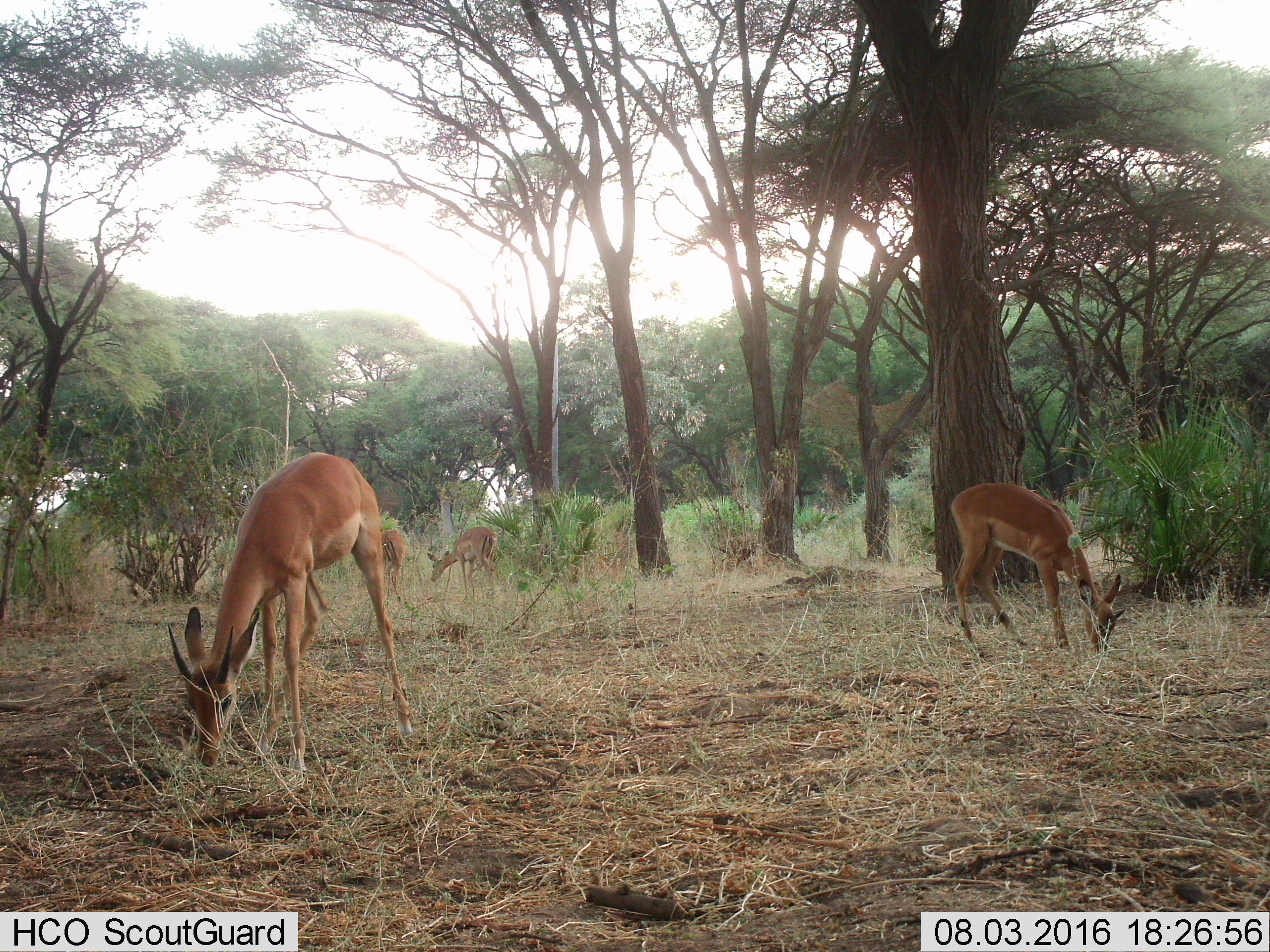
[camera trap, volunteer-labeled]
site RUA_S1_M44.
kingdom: Animalia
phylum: Chordata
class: Mammalia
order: Artiodactyla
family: Bovidae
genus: Aepyceros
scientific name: Aepyceros melampus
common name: impala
Impala (Aepyceros melampus), count 4. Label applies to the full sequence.